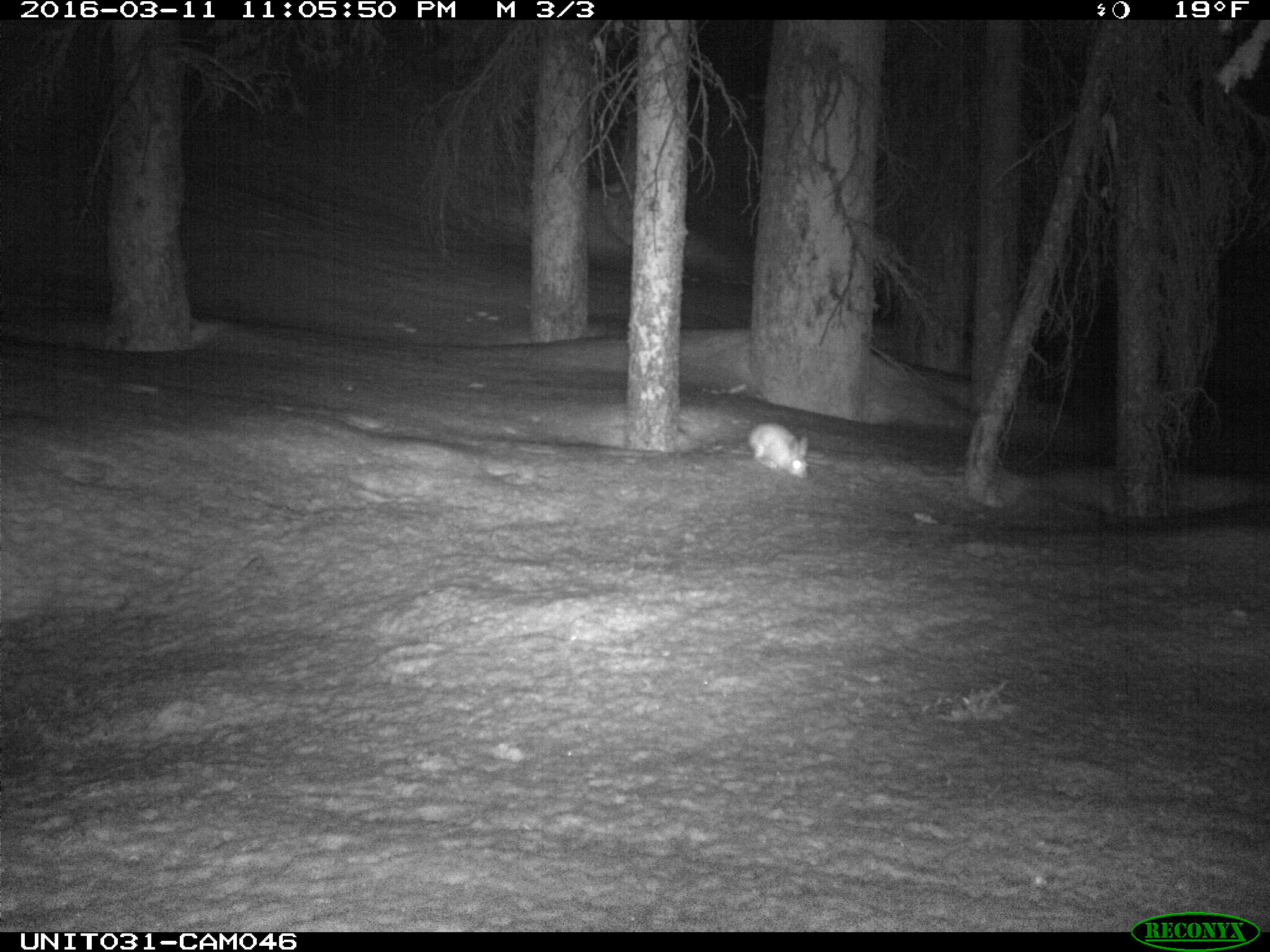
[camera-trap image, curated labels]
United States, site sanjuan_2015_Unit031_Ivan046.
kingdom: Animalia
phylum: Chordata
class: Mammalia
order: Lagomorpha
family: Leporidae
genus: Lepus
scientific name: Lepus americanus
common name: snowshoe hare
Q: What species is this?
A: Lepus americanus (snowshoe hare).